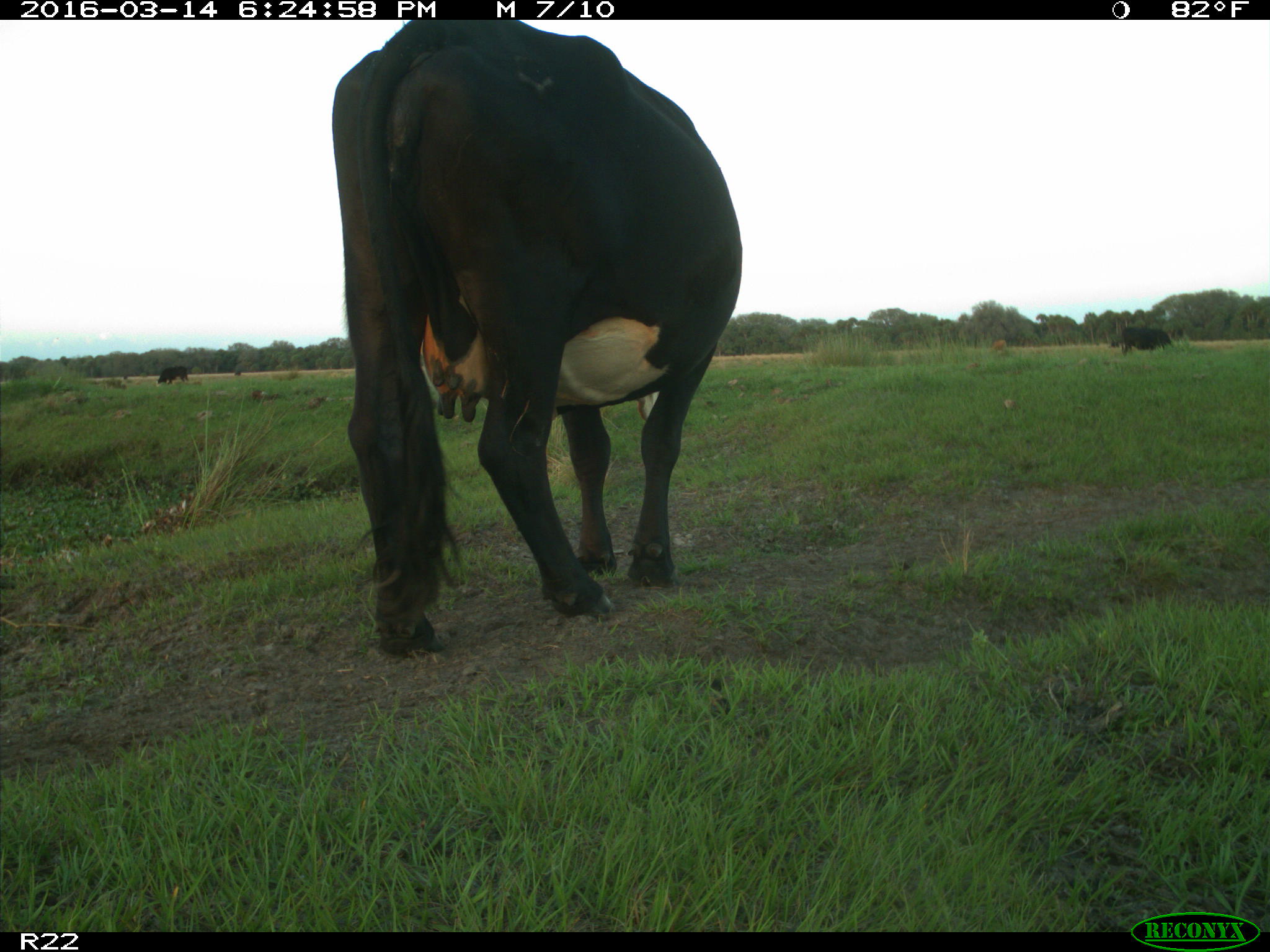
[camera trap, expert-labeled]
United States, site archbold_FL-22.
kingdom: Animalia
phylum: Chordata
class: Mammalia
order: Artiodactyla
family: Bovidae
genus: Bos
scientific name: Bos taurus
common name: domestic cow